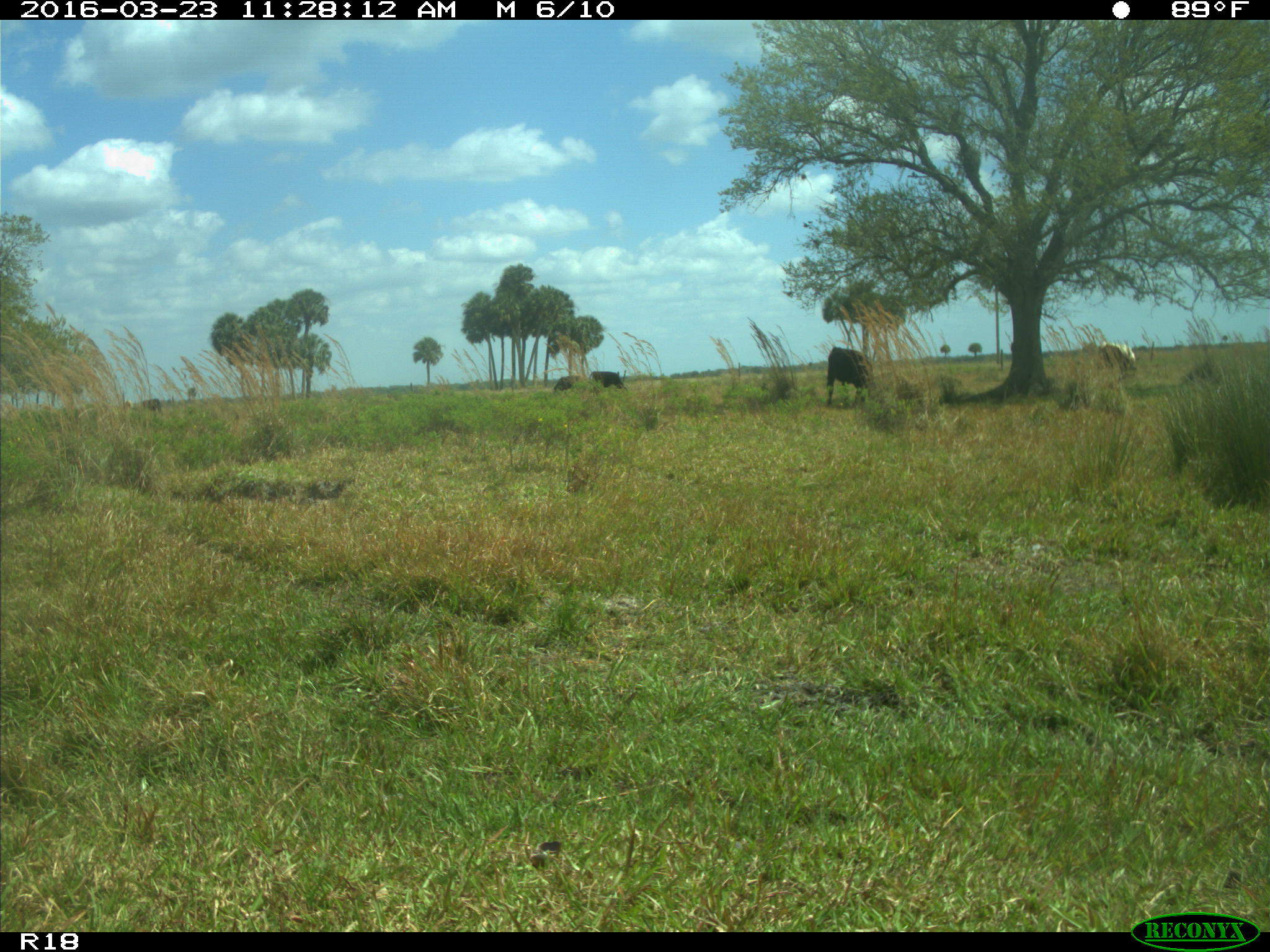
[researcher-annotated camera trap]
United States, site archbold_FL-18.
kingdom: Animalia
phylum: Chordata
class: Mammalia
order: Artiodactyla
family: Bovidae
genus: Bos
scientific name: Bos taurus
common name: domestic cow